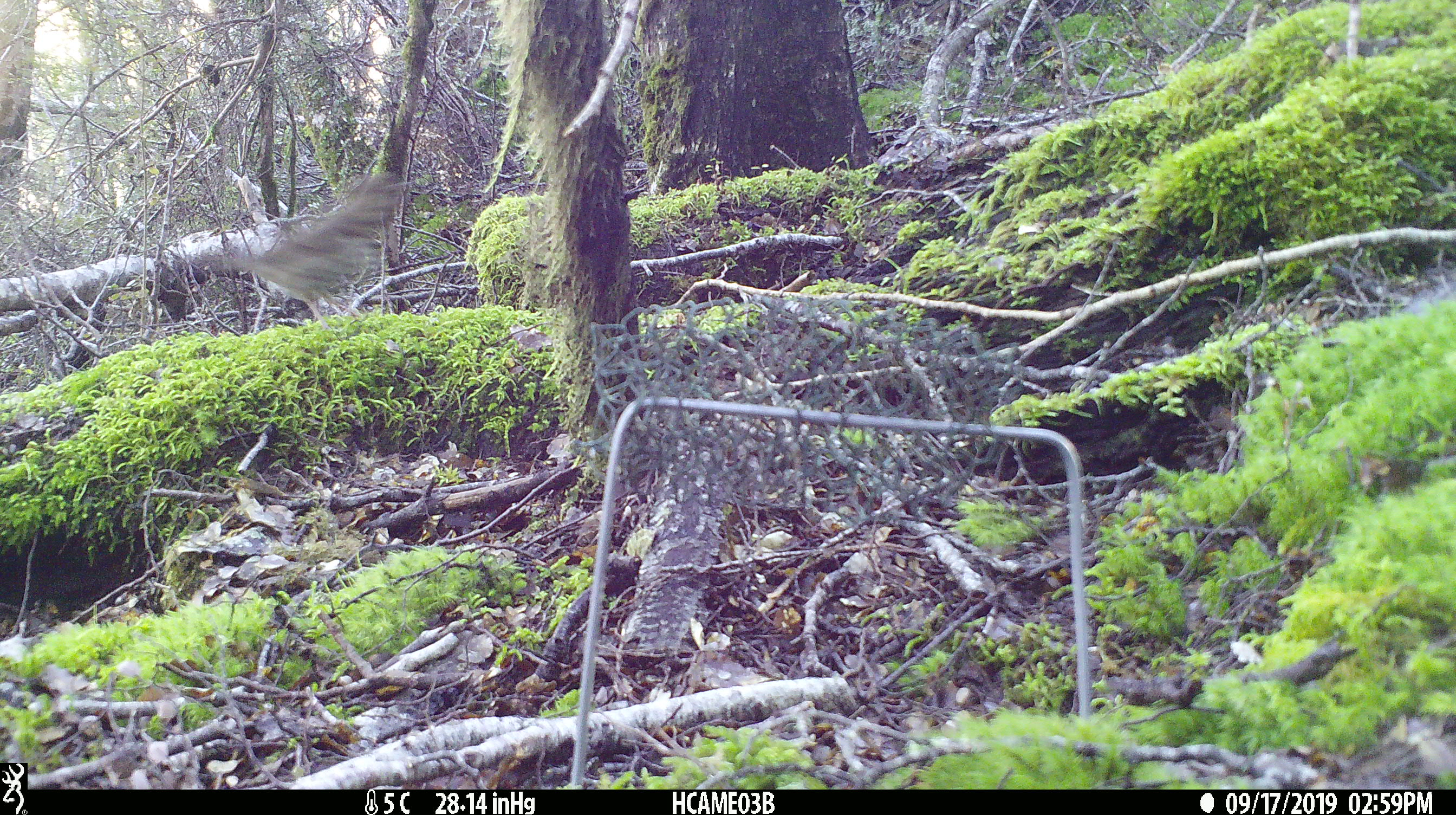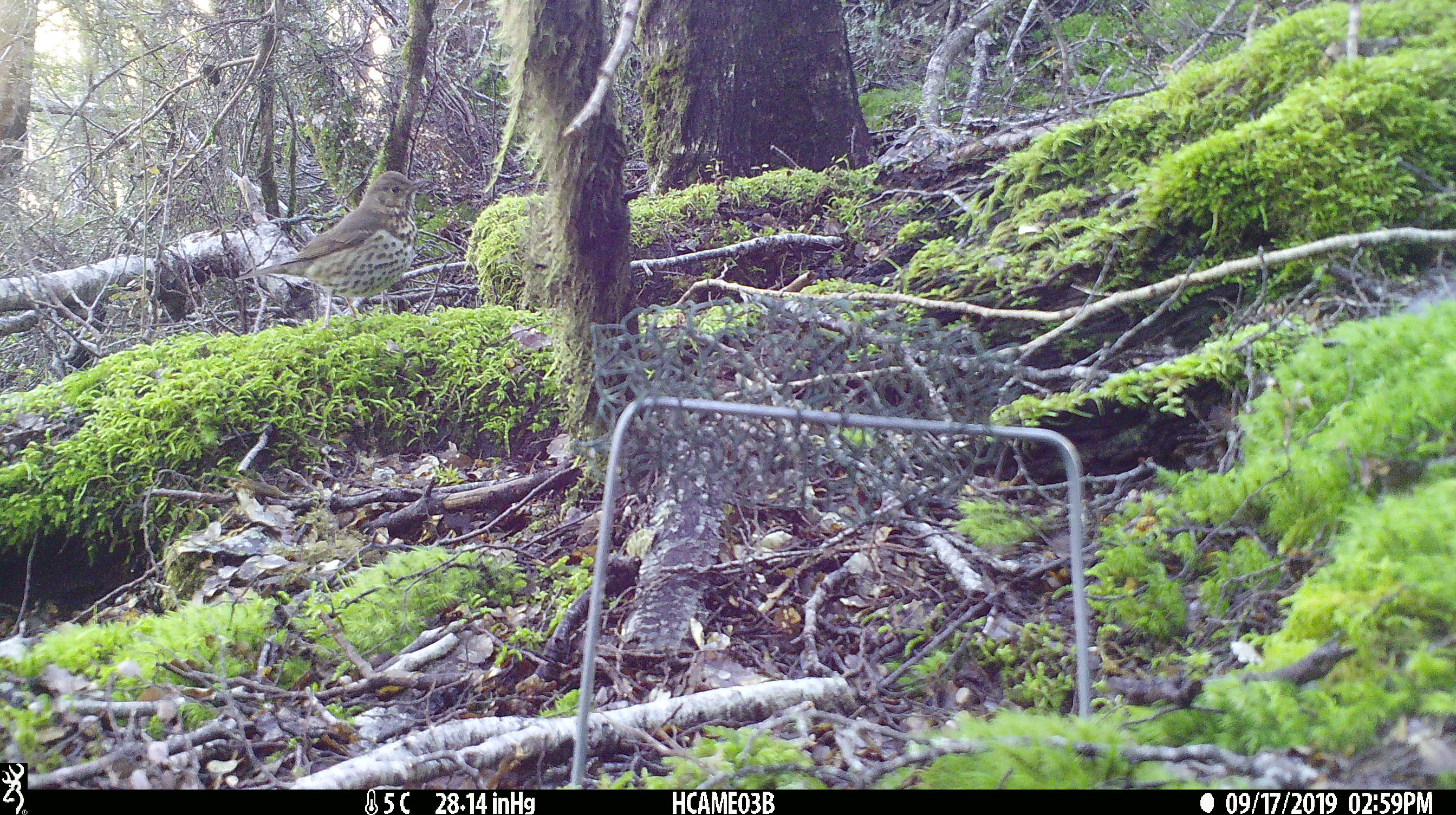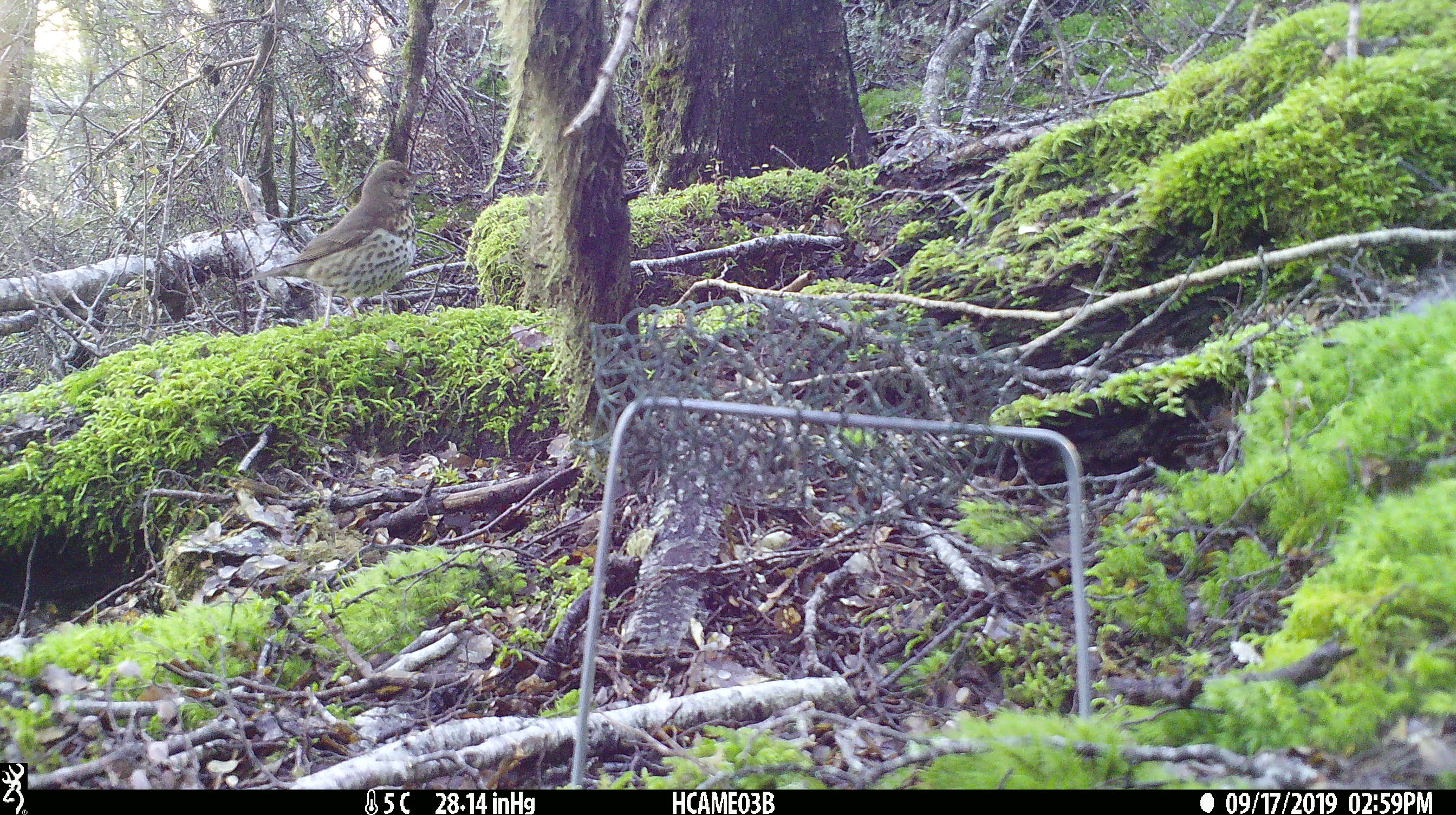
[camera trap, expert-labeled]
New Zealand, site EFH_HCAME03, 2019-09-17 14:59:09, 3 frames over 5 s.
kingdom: Animalia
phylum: Chordata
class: Aves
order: Passeriformes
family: Turdidae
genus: Turdus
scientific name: Turdus philomelos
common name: song thrush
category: thrush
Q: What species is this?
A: Thrush (song thrush) (Turdus philomelos).